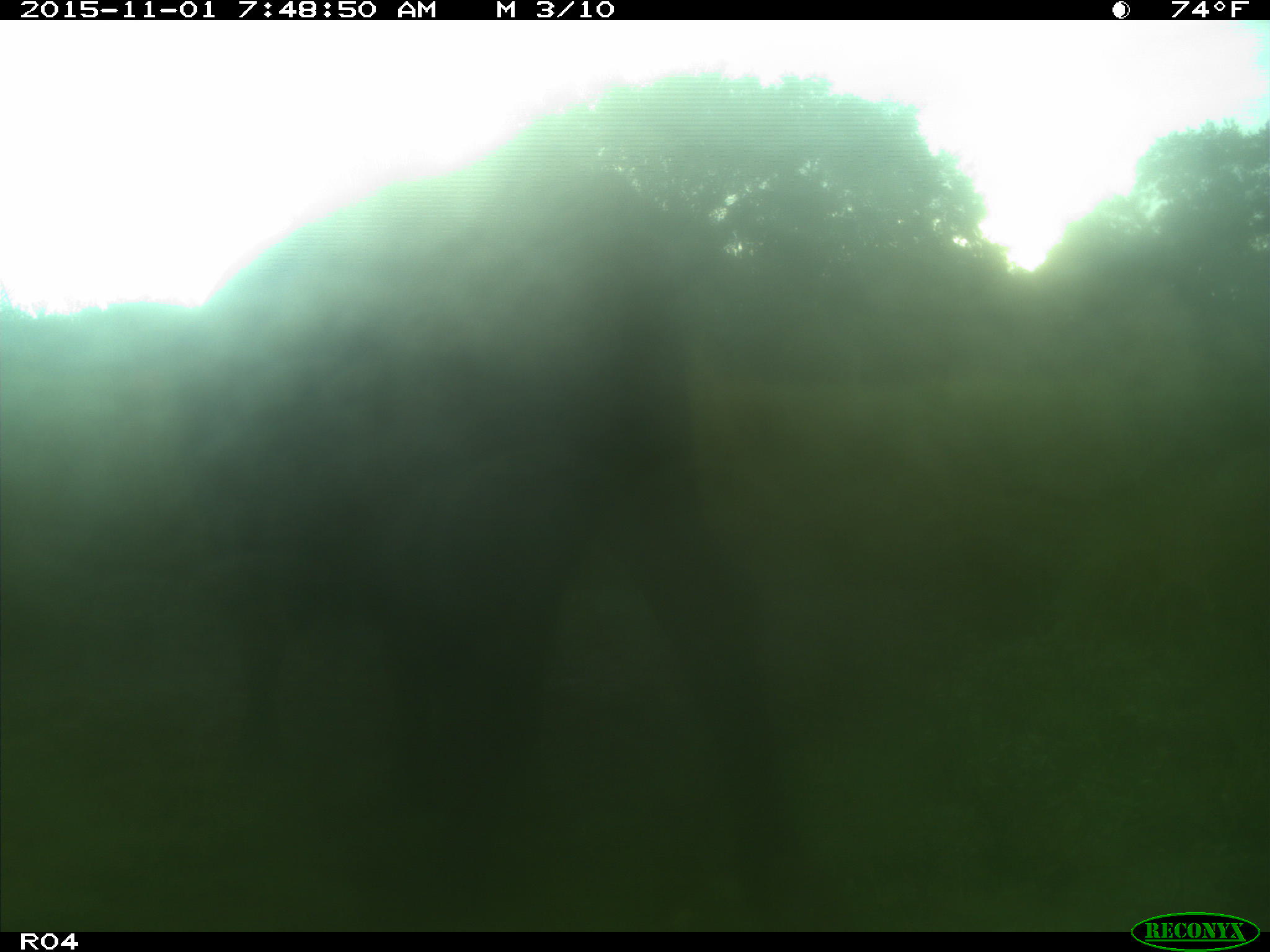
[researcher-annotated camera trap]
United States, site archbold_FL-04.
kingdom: Animalia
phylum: Chordata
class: Mammalia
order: Artiodactyla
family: Bovidae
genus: Bos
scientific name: Bos taurus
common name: domestic cow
Bos taurus (domestic cow).